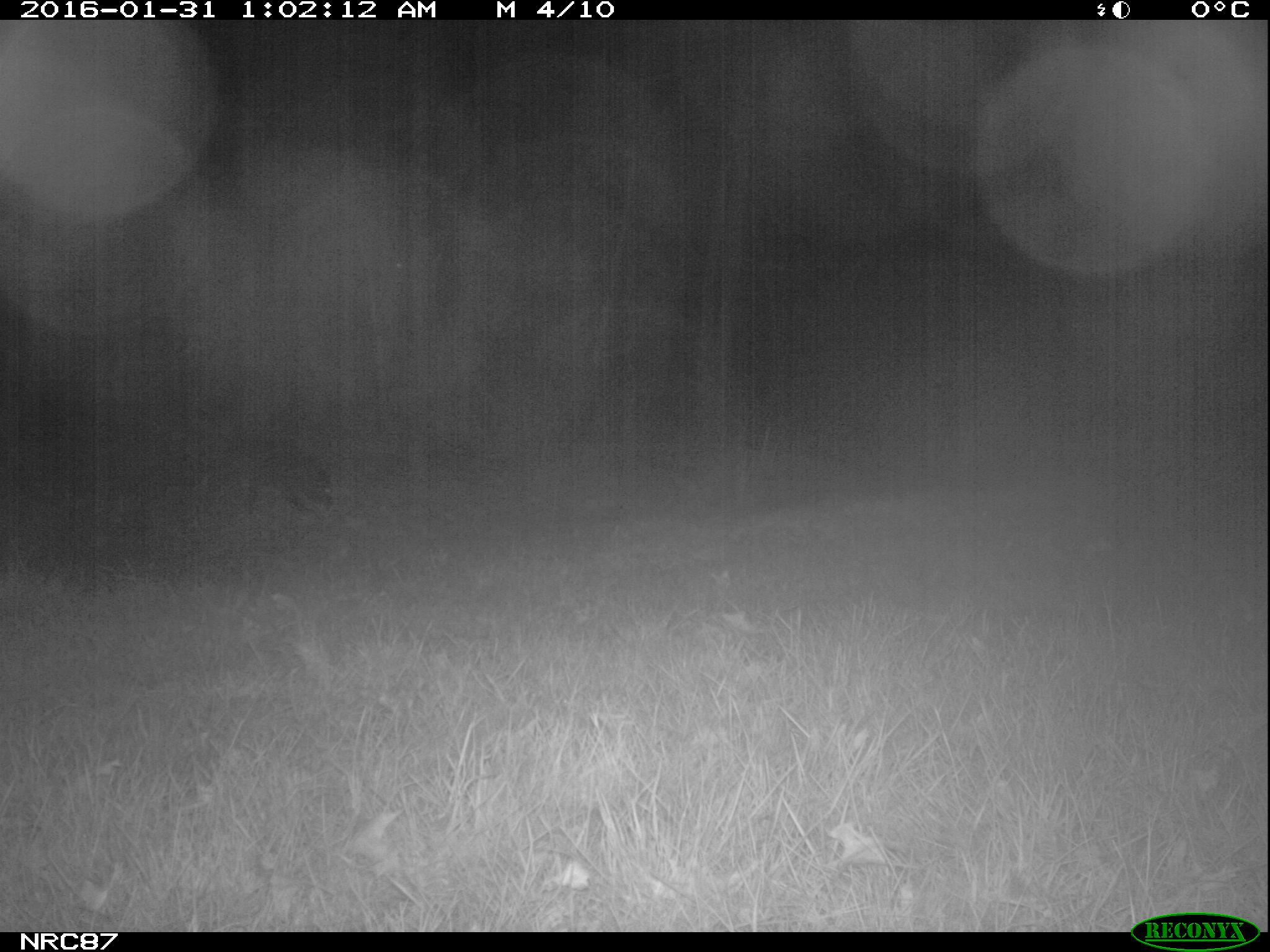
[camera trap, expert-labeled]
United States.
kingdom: Animalia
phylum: Chordata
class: Mammalia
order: Carnivora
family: Canidae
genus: Canis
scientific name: Canis familiaris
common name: domestic dog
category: Dog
Dog (domestic dog) (Canis familiaris).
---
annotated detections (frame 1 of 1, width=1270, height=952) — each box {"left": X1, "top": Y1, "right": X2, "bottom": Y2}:
Dog: {"left": 181, "top": 431, "right": 341, "bottom": 525}